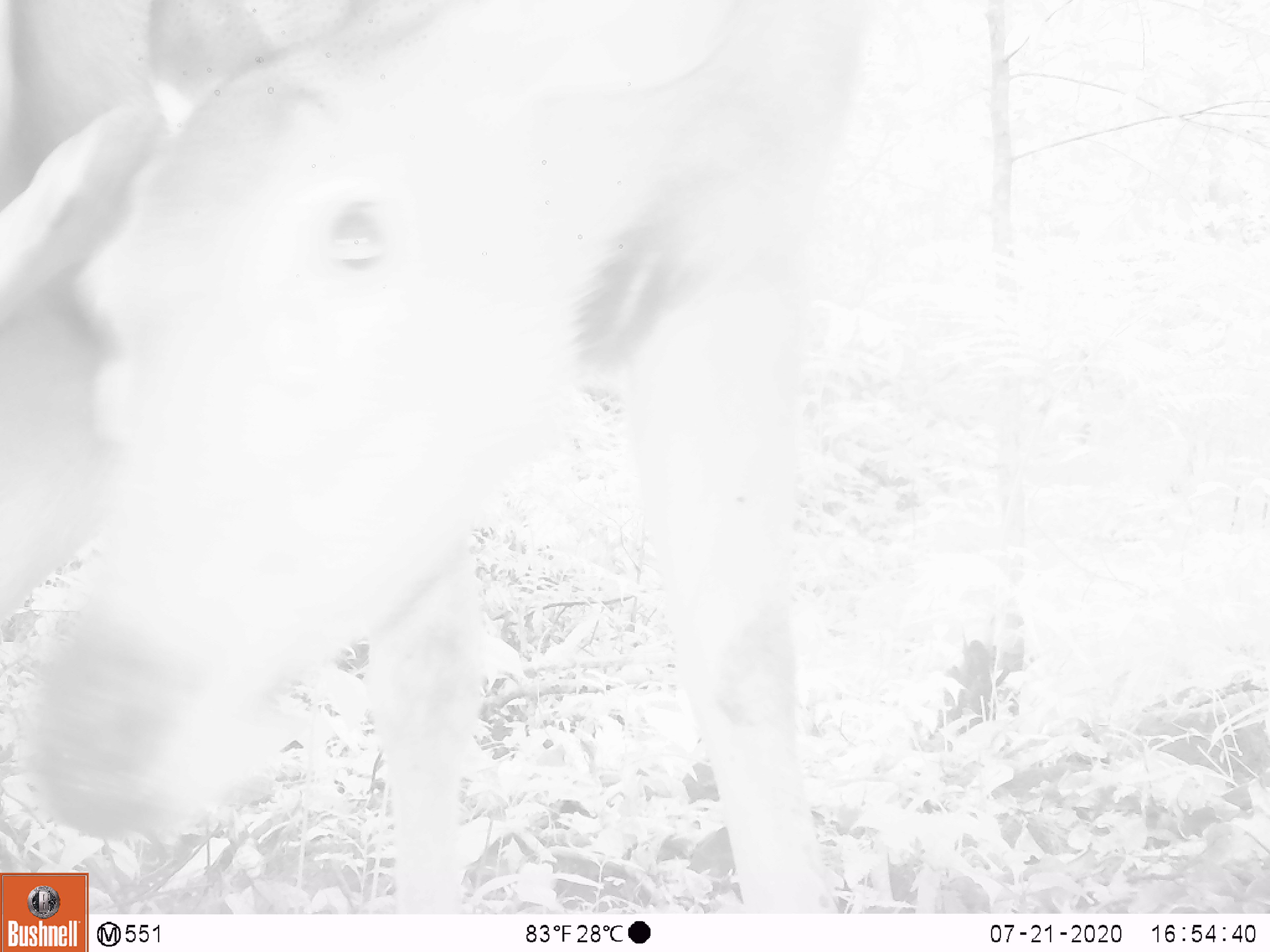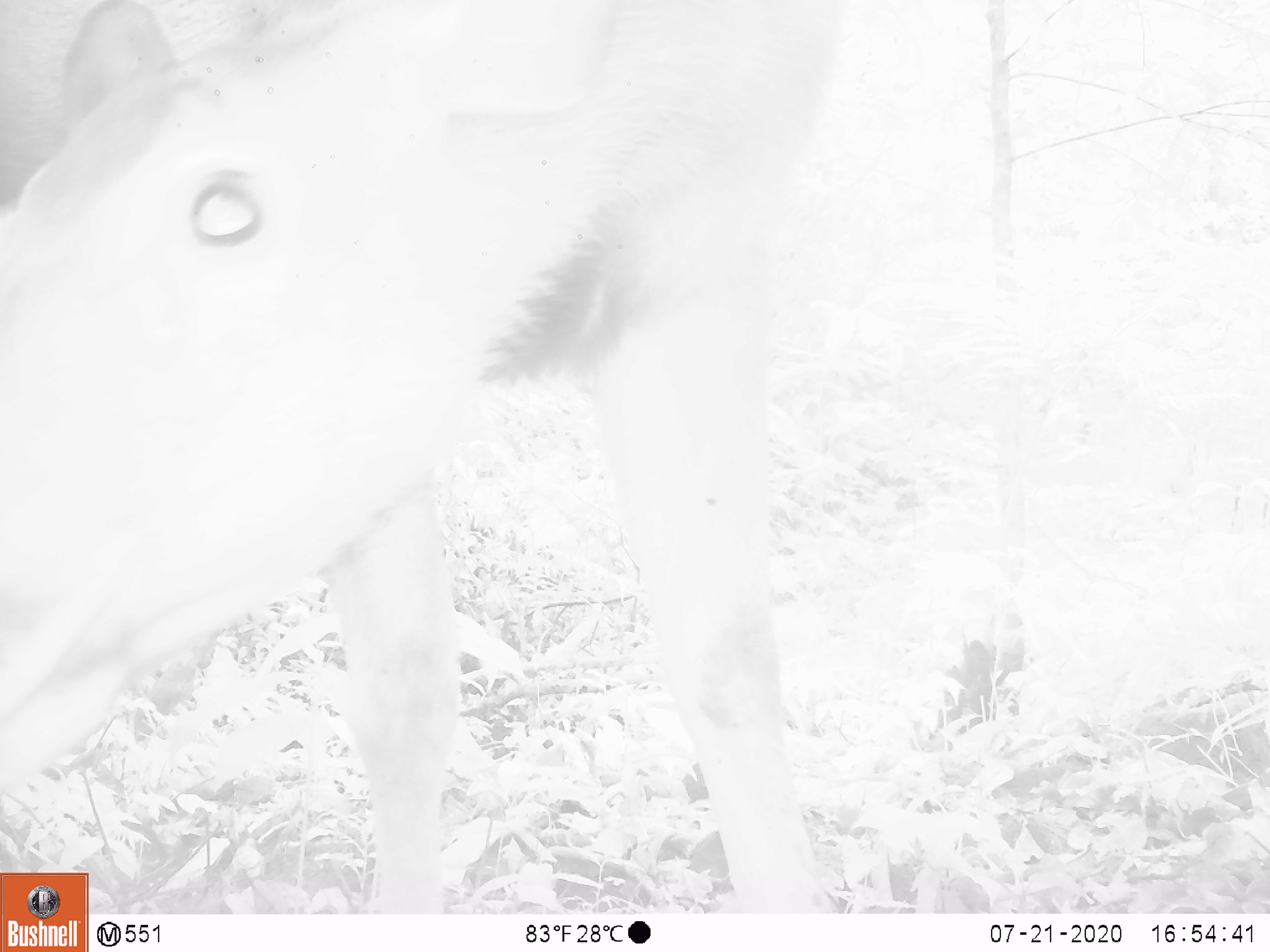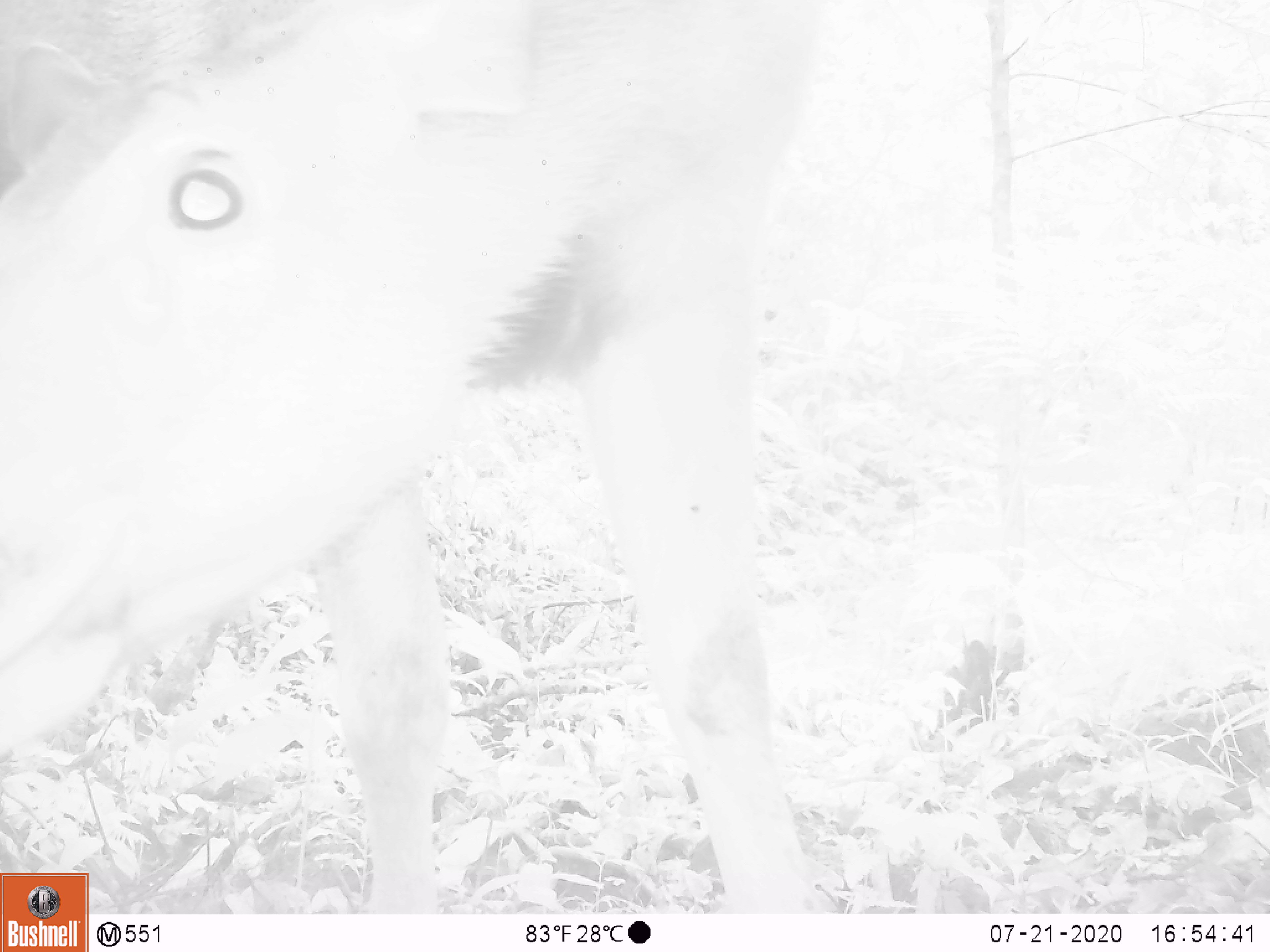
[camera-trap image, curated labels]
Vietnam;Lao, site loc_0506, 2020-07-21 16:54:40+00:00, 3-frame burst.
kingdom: Animalia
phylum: Chordata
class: Mammalia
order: Artiodactyla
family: Cervidae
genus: Rusa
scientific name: Rusa unicolor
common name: sambar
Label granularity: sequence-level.